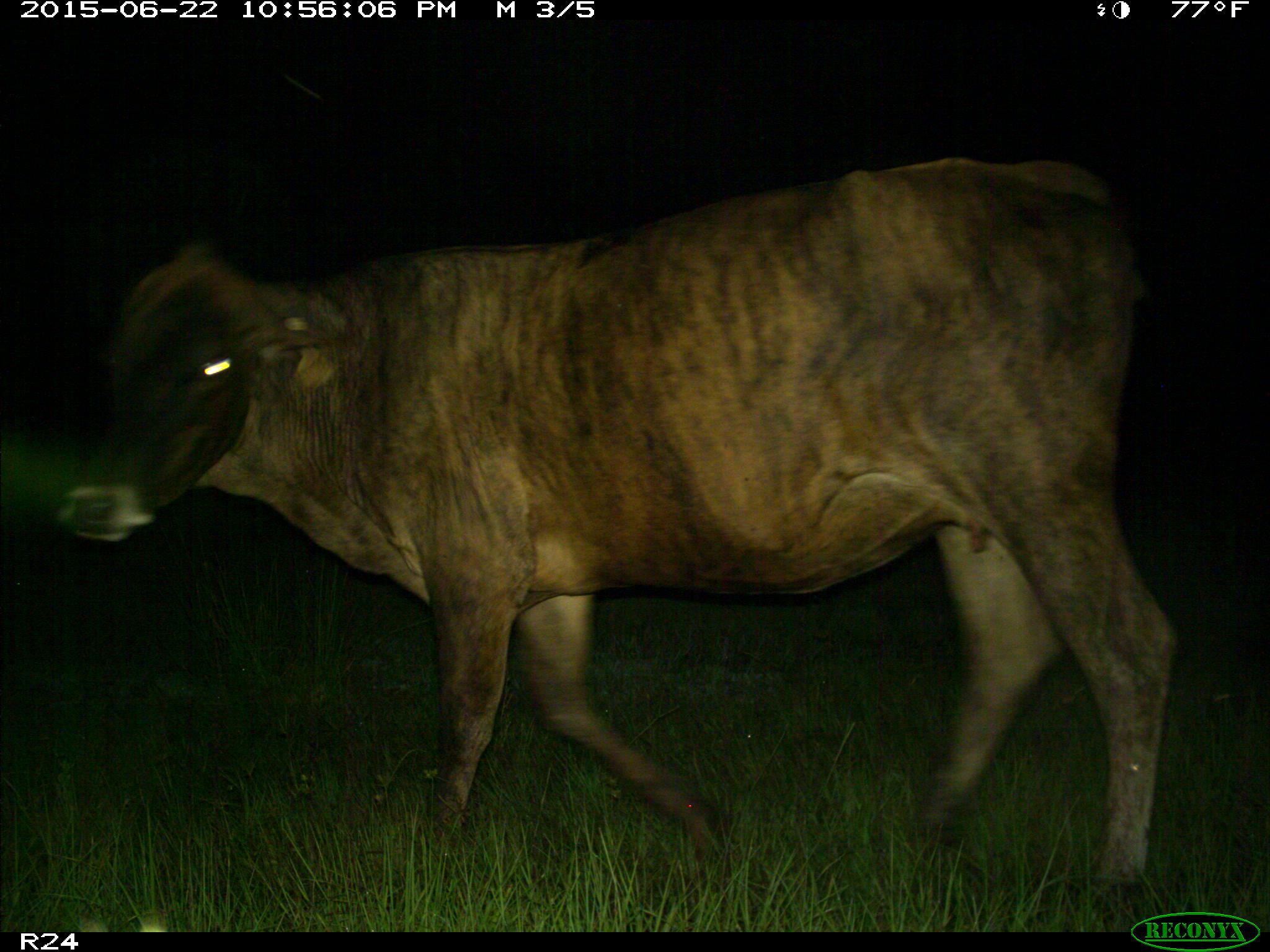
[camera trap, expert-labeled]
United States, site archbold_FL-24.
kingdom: Animalia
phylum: Chordata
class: Mammalia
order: Artiodactyla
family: Bovidae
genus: Bos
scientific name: Bos taurus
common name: domestic cow